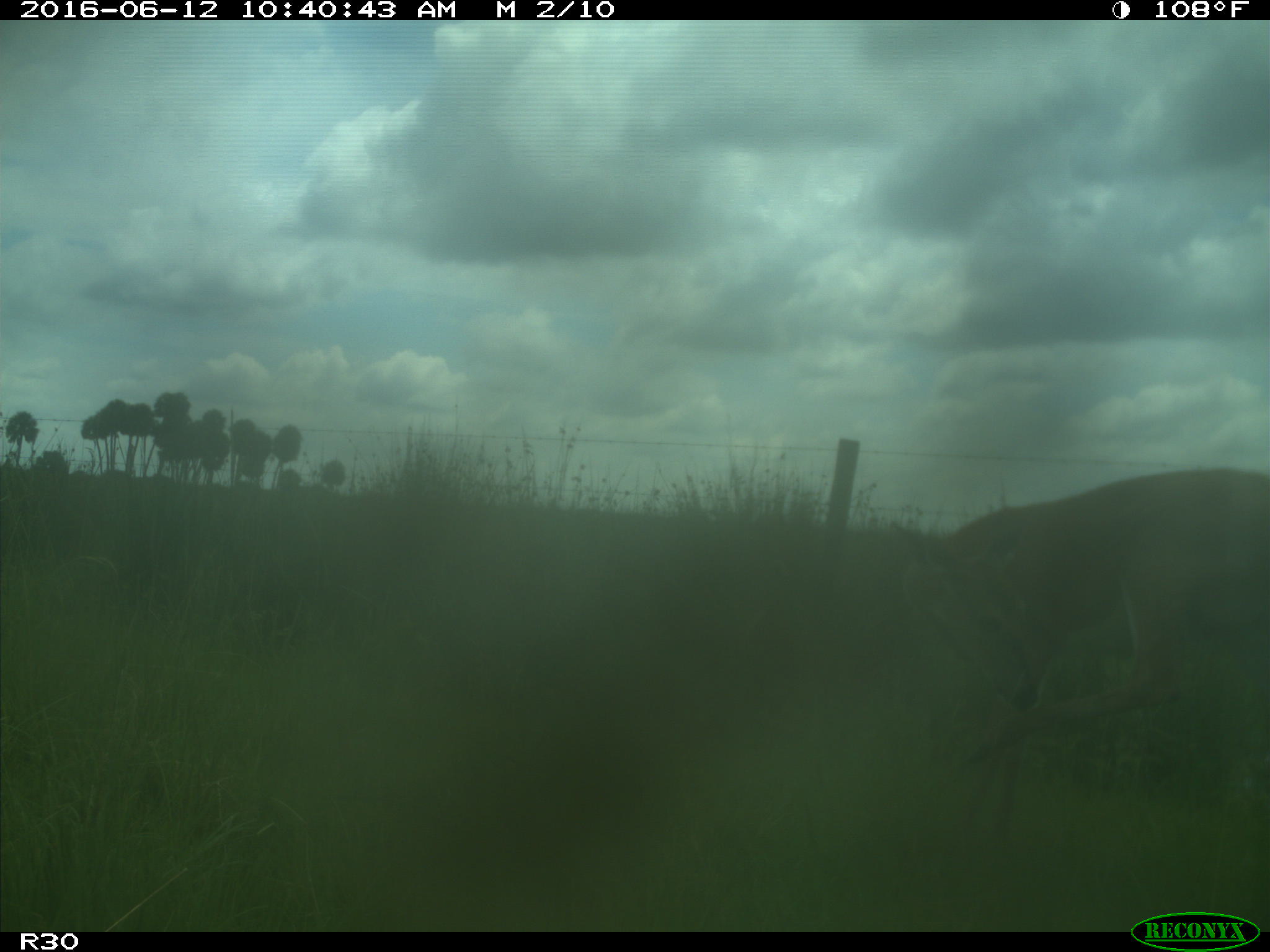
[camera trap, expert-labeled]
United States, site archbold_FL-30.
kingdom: Animalia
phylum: Chordata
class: Mammalia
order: Artiodactyla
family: Cervidae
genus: Odocoileus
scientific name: Odocoileus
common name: deer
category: unidentified deer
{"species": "unidentified deer (deer) (Odocoileus)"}